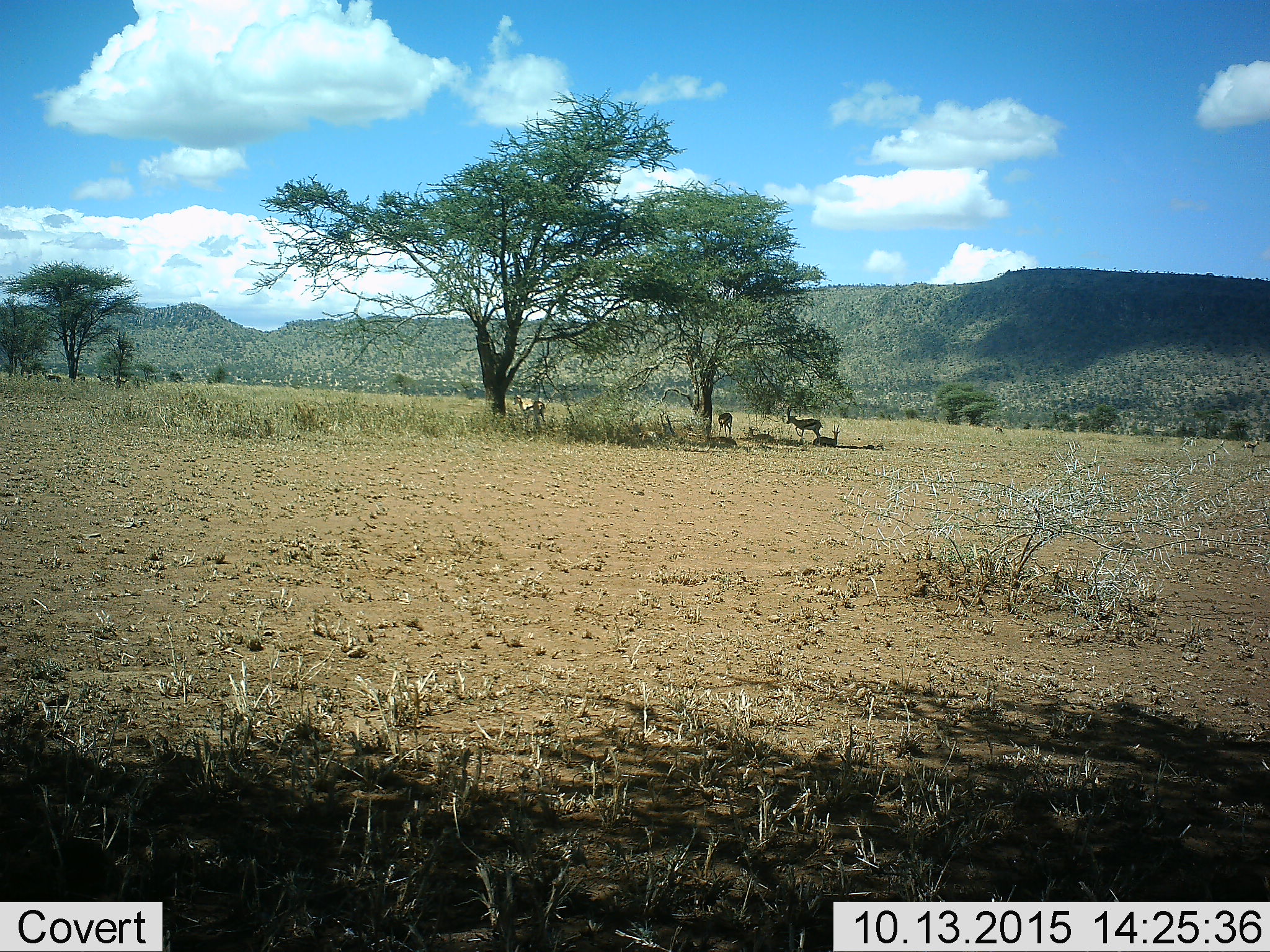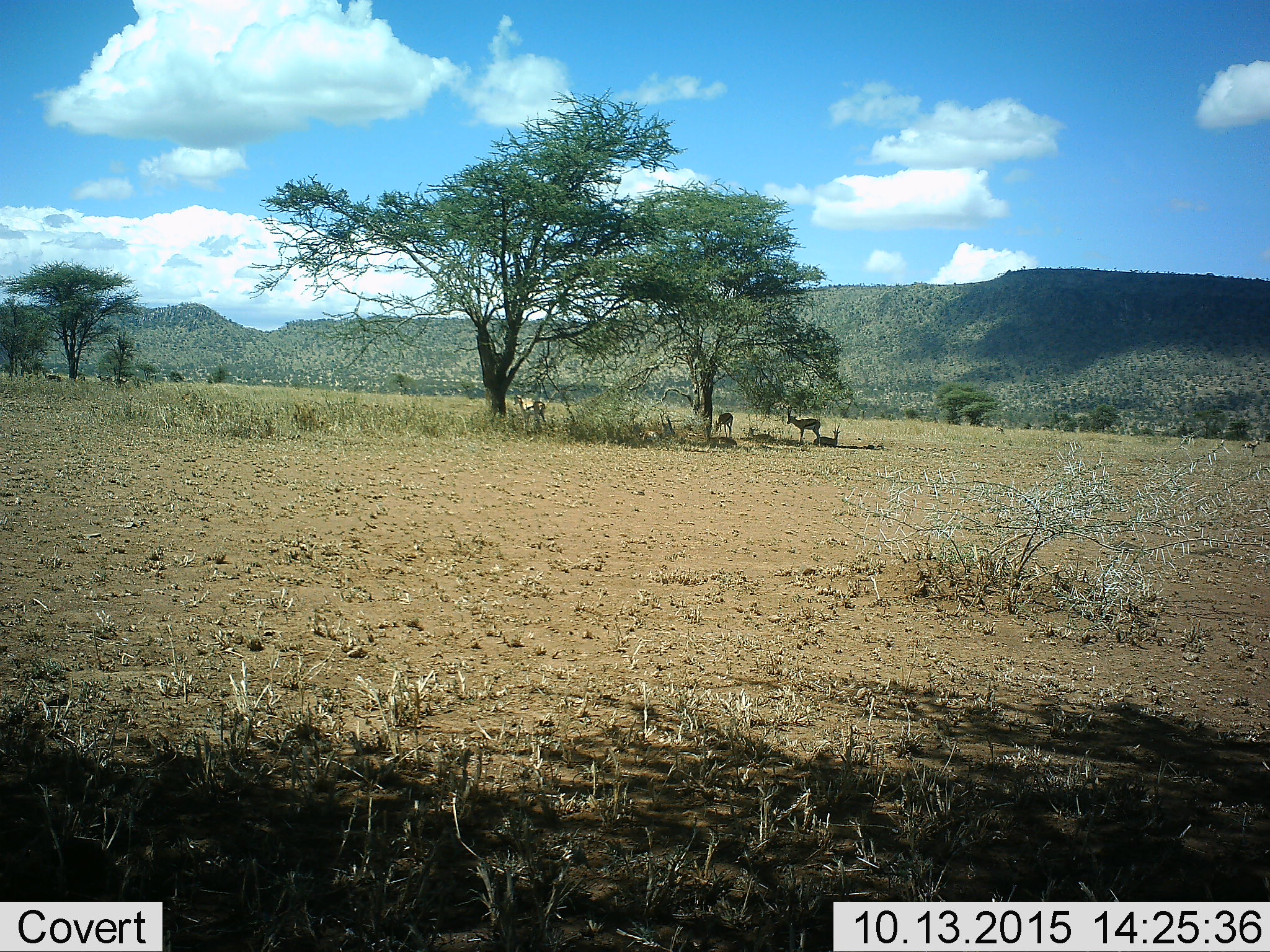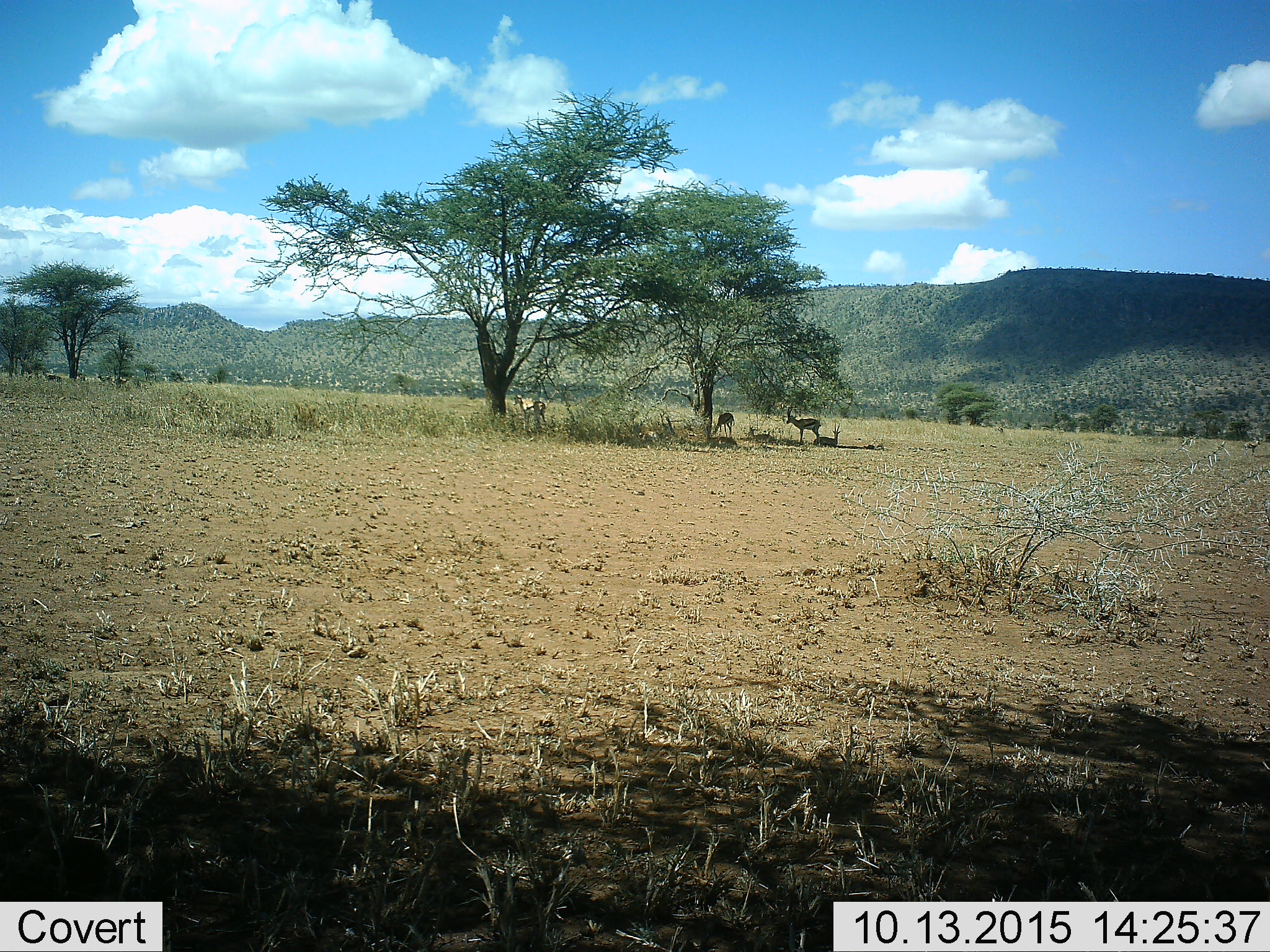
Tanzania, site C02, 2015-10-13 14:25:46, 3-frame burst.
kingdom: Animalia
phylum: Chordata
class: Mammalia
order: Artiodactyla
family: Bovidae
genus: Eudorcas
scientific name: Eudorcas thomsonii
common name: thomson's gazelle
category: gazellethomsons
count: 5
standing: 85%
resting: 100%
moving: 8%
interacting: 8%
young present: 8%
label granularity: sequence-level